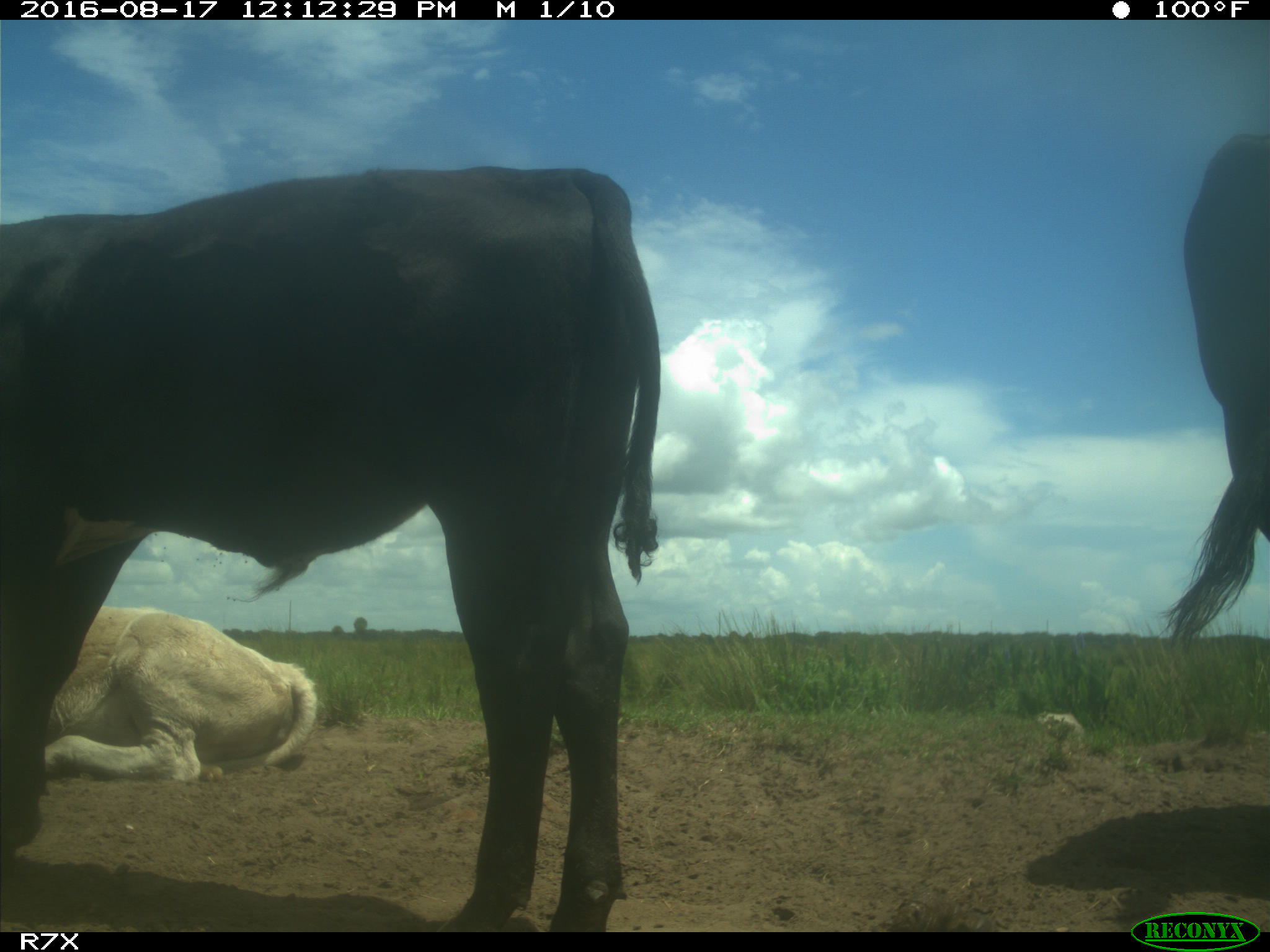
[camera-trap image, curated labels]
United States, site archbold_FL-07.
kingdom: Animalia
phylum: Chordata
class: Mammalia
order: Artiodactyla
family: Bovidae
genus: Bos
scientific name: Bos taurus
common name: domestic cow